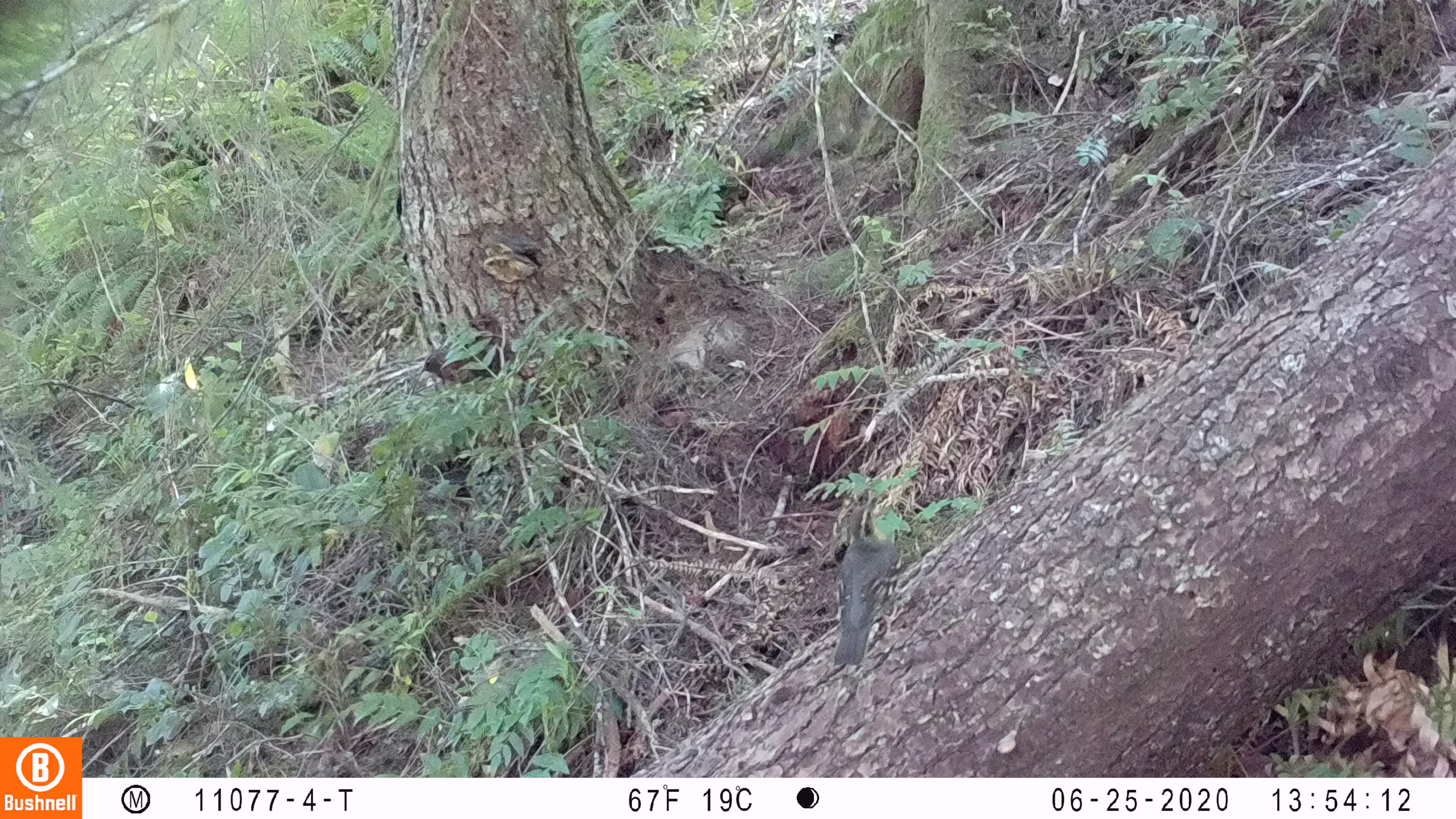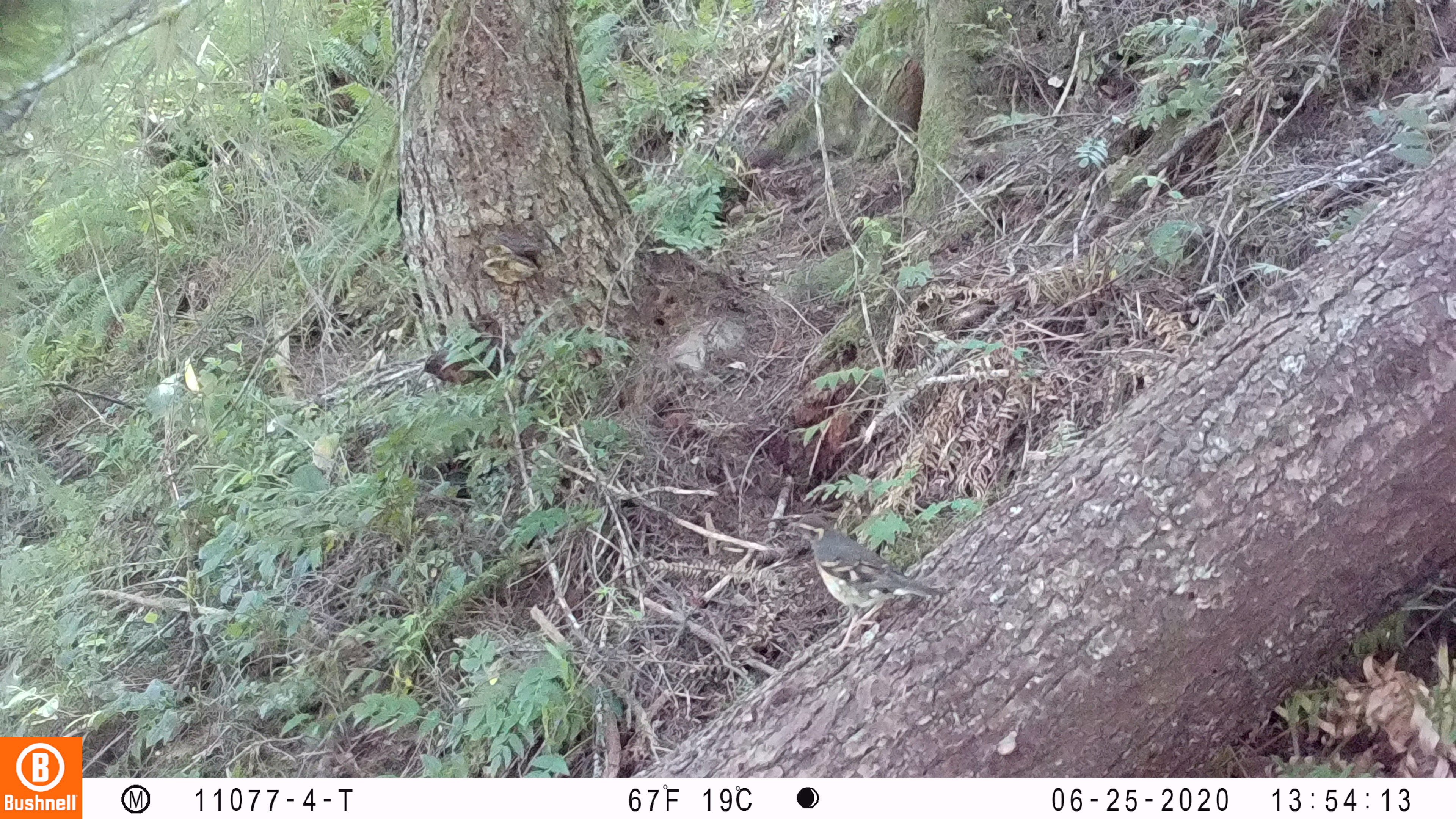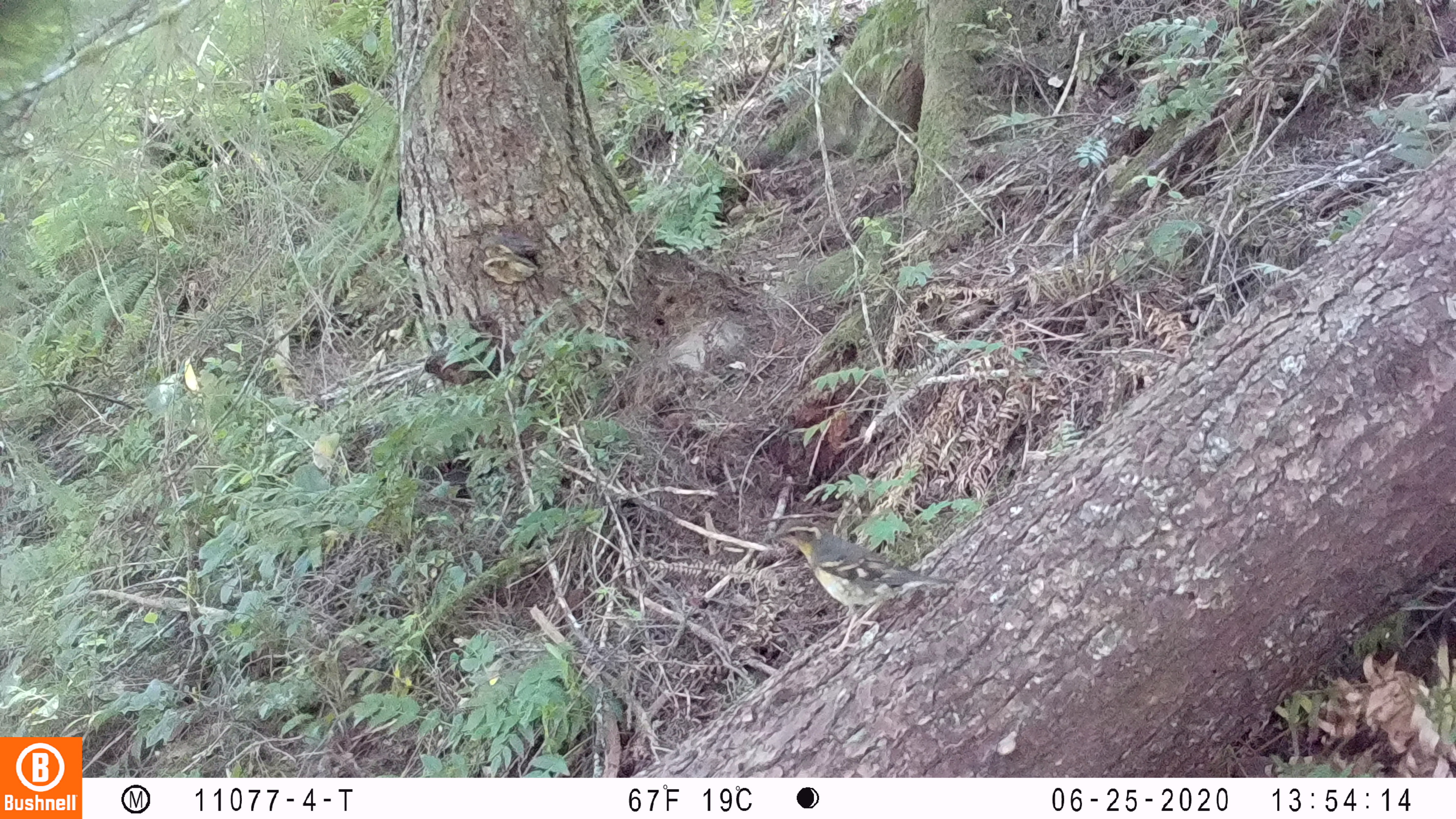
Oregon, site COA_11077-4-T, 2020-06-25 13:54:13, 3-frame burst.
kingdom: Animalia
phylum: Chordata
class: Aves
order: Passeriformes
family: Turdidae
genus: Ixoreus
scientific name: Ixoreus naevius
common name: varied thrush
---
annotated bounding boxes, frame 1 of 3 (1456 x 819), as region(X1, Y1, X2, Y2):
varied thrush: region(839, 492, 903, 666)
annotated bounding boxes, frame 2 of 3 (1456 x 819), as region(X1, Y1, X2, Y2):
varied thrush: region(796, 511, 945, 642)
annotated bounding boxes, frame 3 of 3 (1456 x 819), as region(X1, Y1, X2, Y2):
varied thrush: region(767, 519, 946, 643)